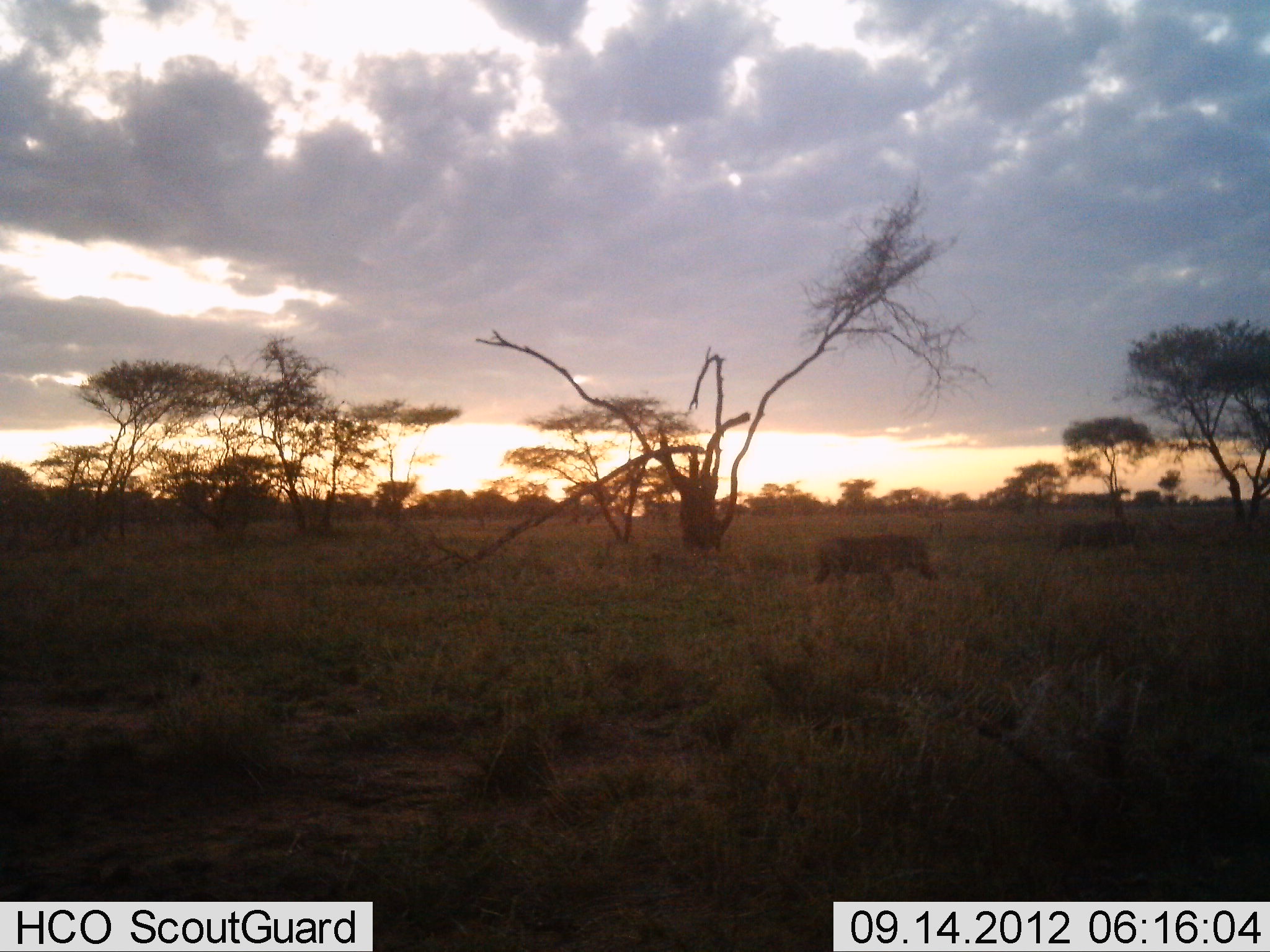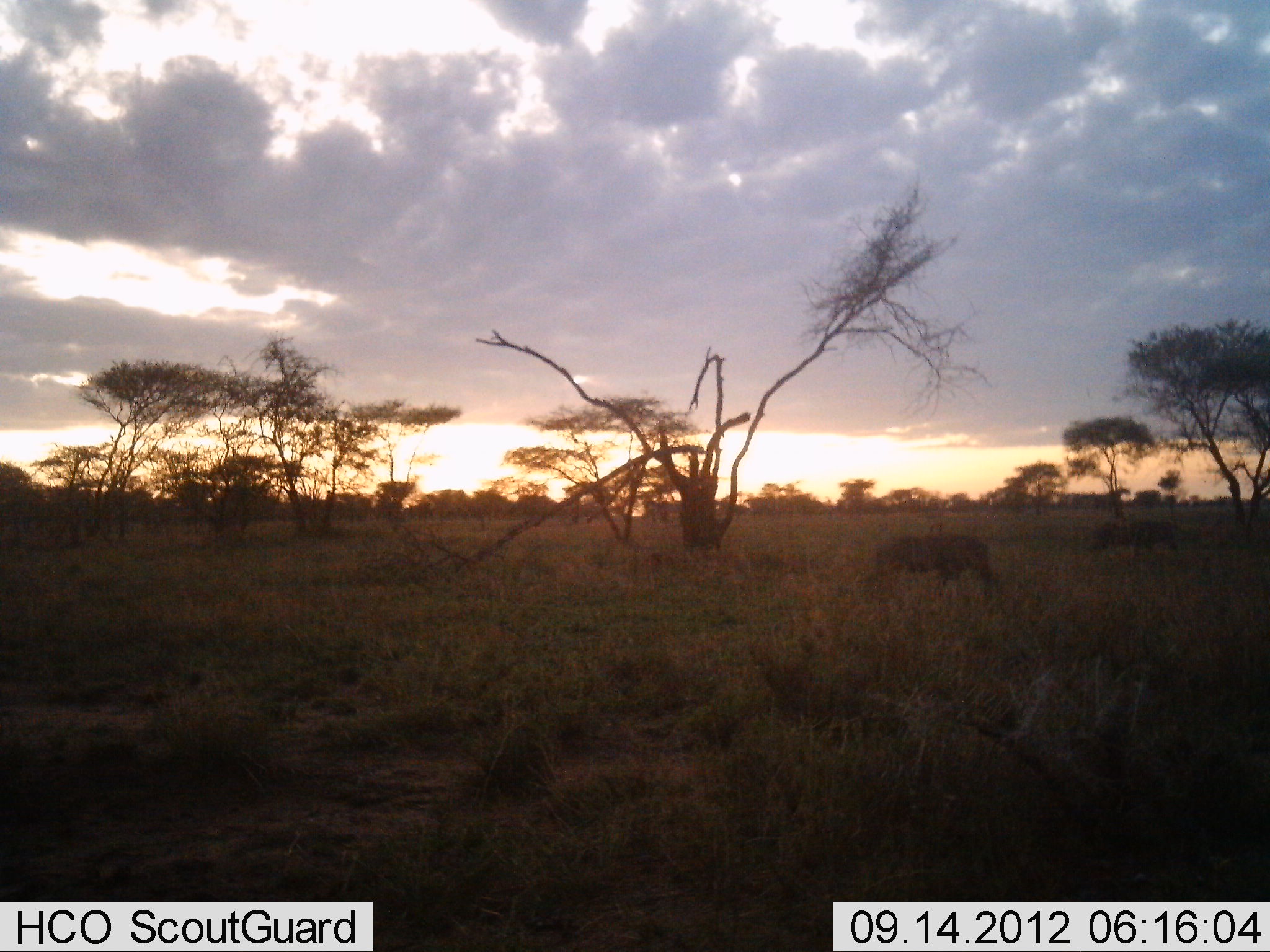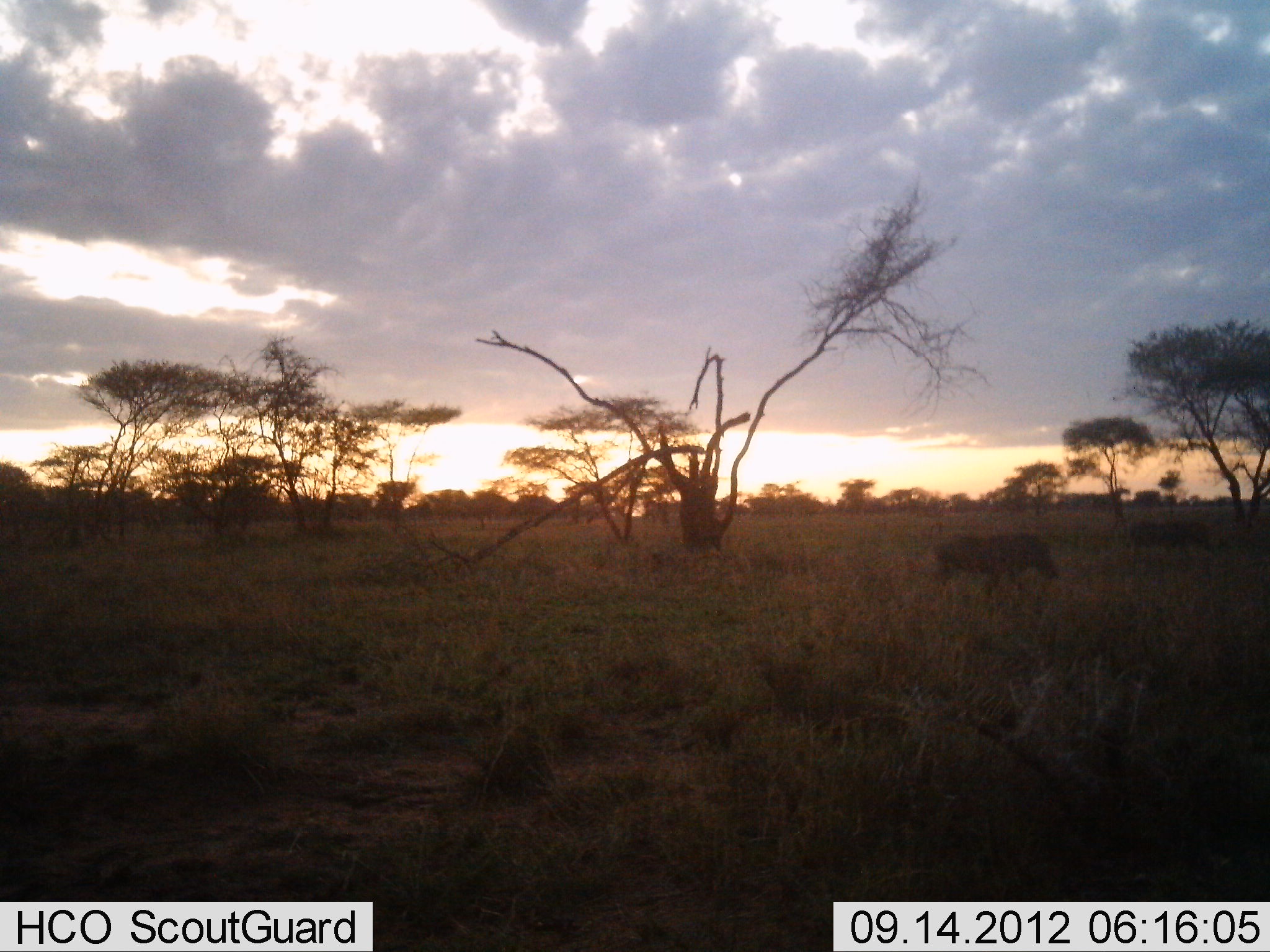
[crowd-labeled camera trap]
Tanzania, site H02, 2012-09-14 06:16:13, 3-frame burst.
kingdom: Animalia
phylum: Chordata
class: Mammalia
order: Artiodactyla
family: Suidae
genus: Phacochoerus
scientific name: Phacochoerus africanus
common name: warthog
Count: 2.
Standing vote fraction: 0%.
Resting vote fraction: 0%.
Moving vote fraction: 100%.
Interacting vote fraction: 0%.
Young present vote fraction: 0%.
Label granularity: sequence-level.